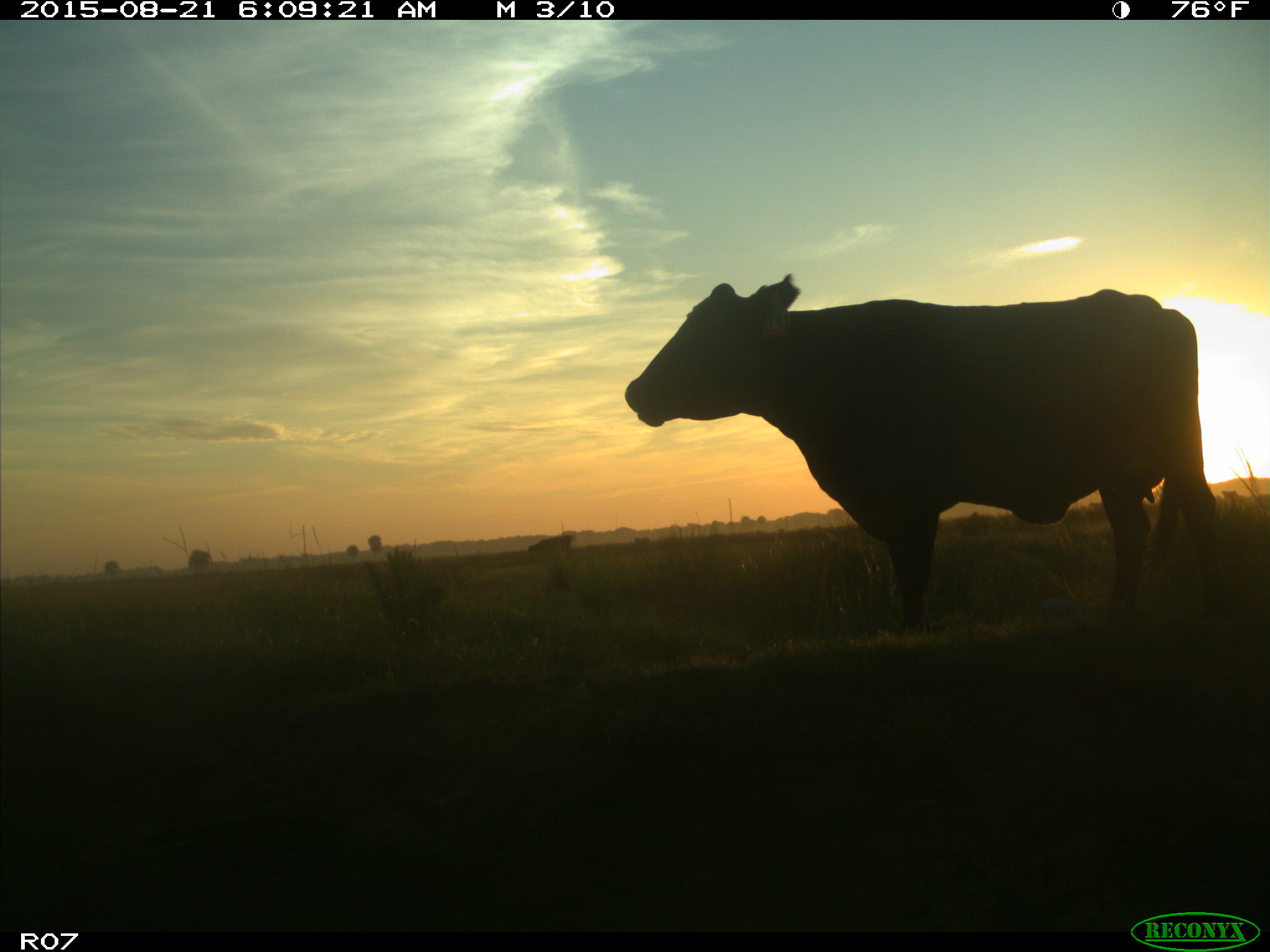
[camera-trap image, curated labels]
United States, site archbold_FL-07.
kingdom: Animalia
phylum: Chordata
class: Mammalia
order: Artiodactyla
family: Bovidae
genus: Bos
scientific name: Bos taurus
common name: domestic cow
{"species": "Bos taurus (domestic cow)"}